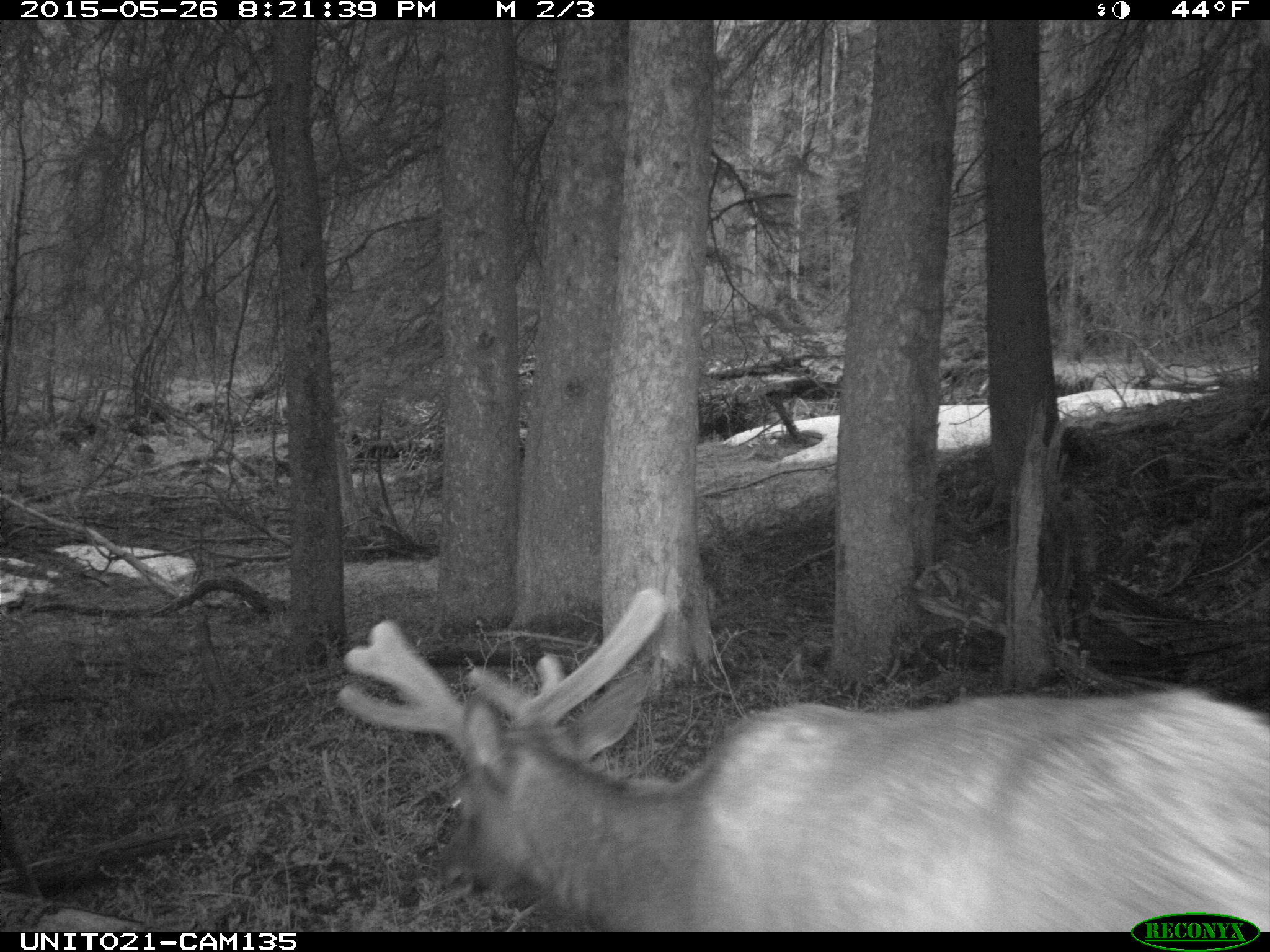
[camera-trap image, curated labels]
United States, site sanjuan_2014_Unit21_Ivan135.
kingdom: Animalia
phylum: Chordata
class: Mammalia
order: Artiodactyla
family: Cervidae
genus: Cervus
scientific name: Cervus elaphus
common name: red deer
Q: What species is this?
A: Cervus elaphus (red deer).